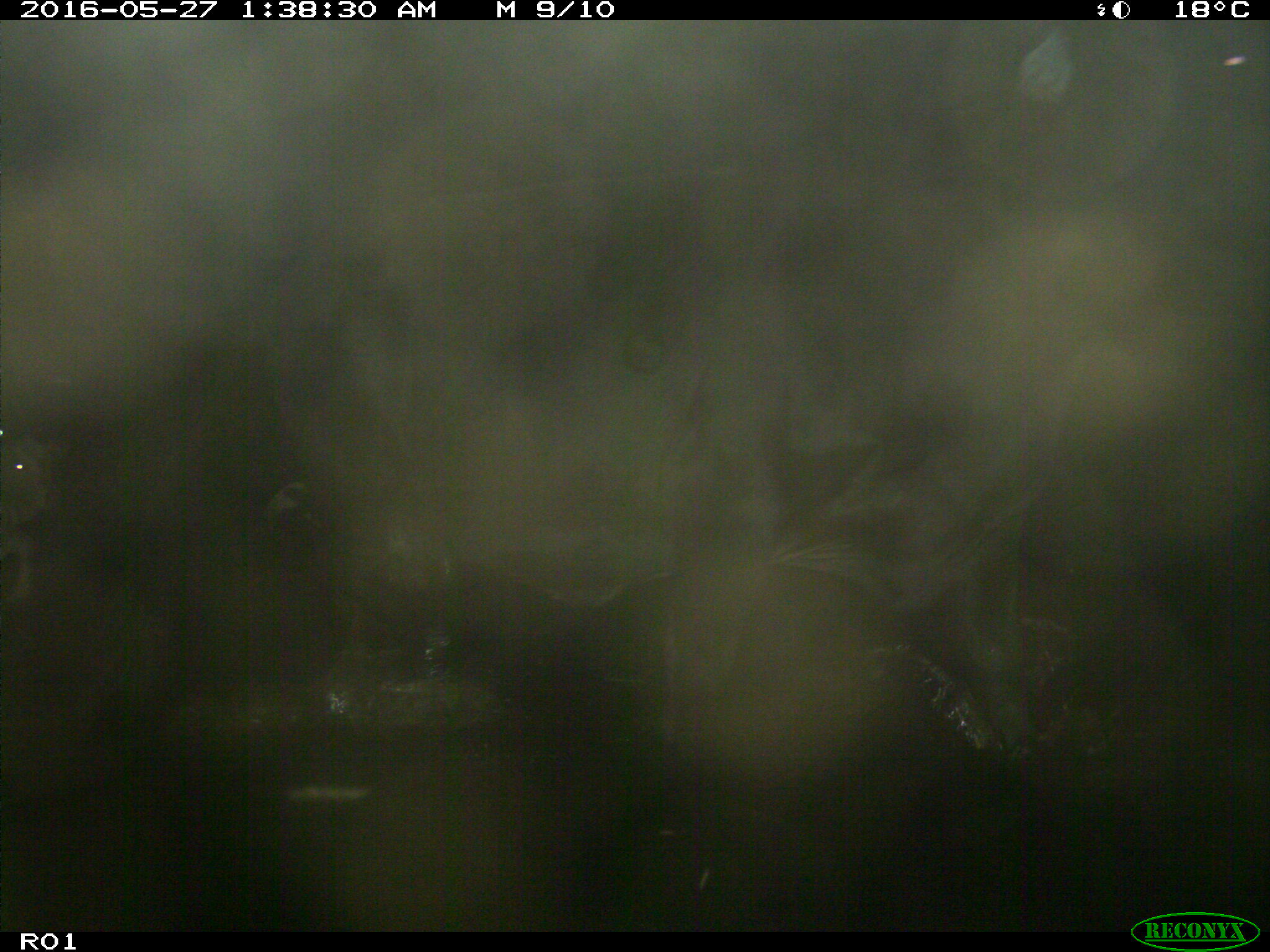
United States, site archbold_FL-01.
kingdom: Animalia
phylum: Chordata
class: Mammalia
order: Artiodactyla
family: Bovidae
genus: Bos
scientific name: Bos taurus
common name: domestic cow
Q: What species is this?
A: Bos taurus (domestic cow).